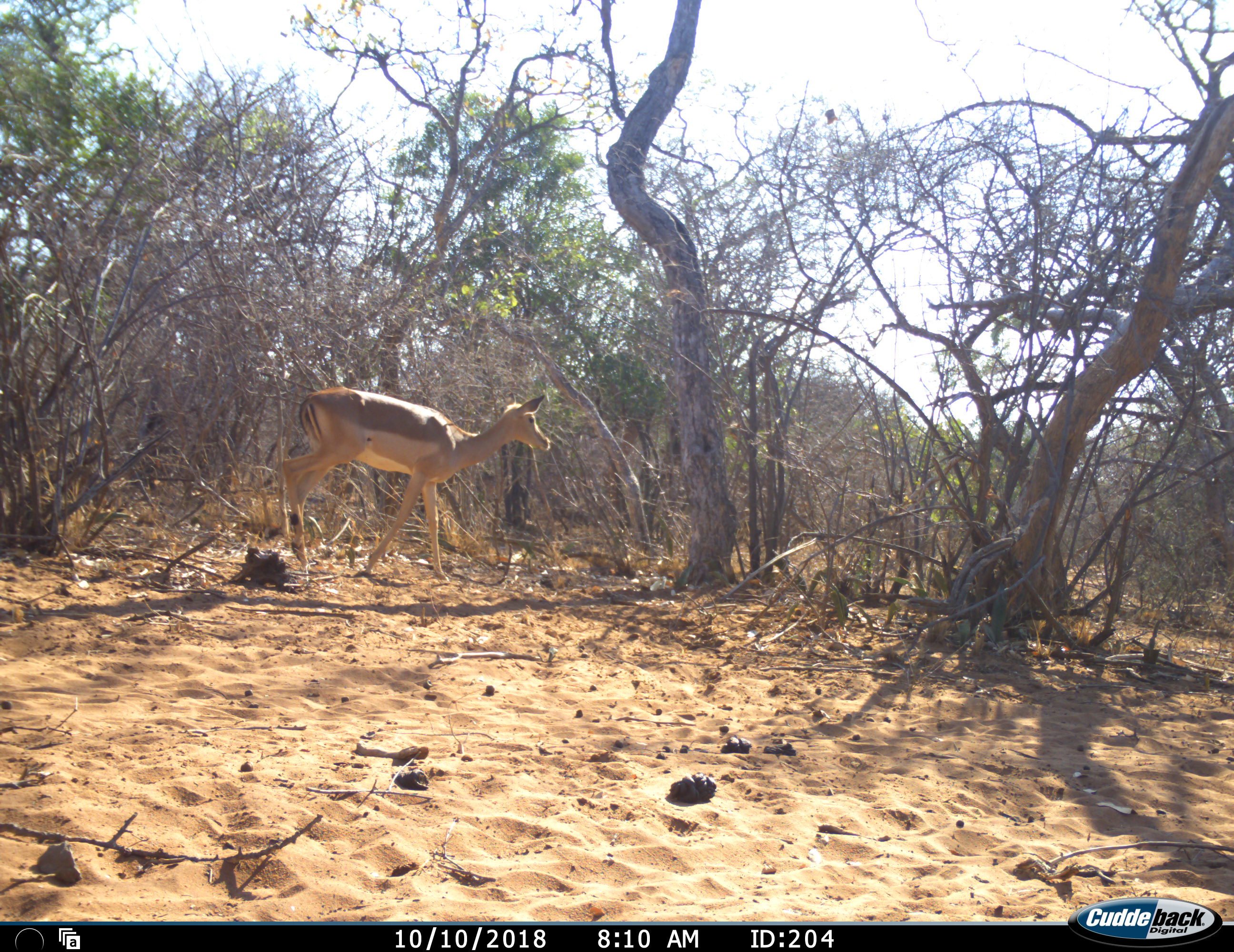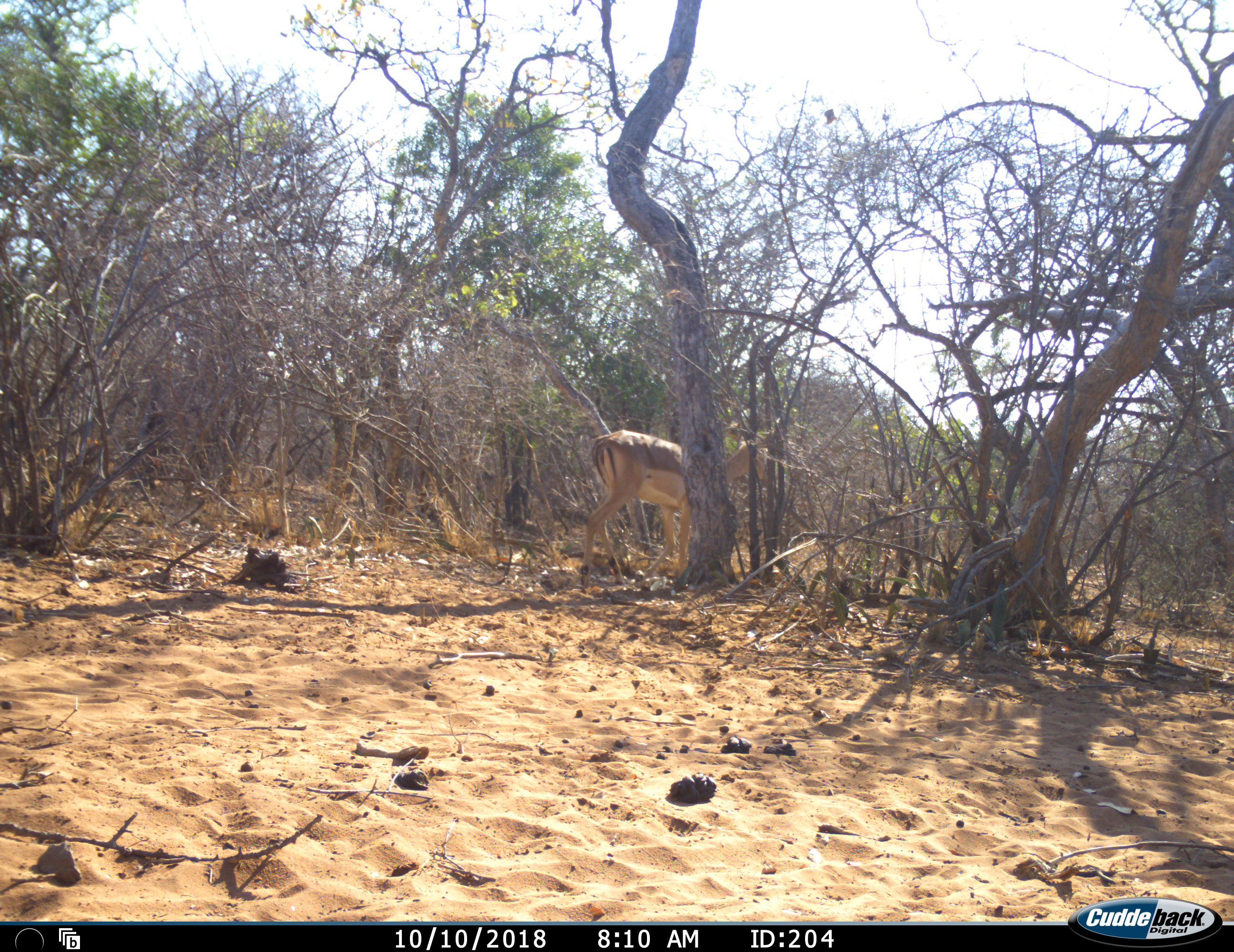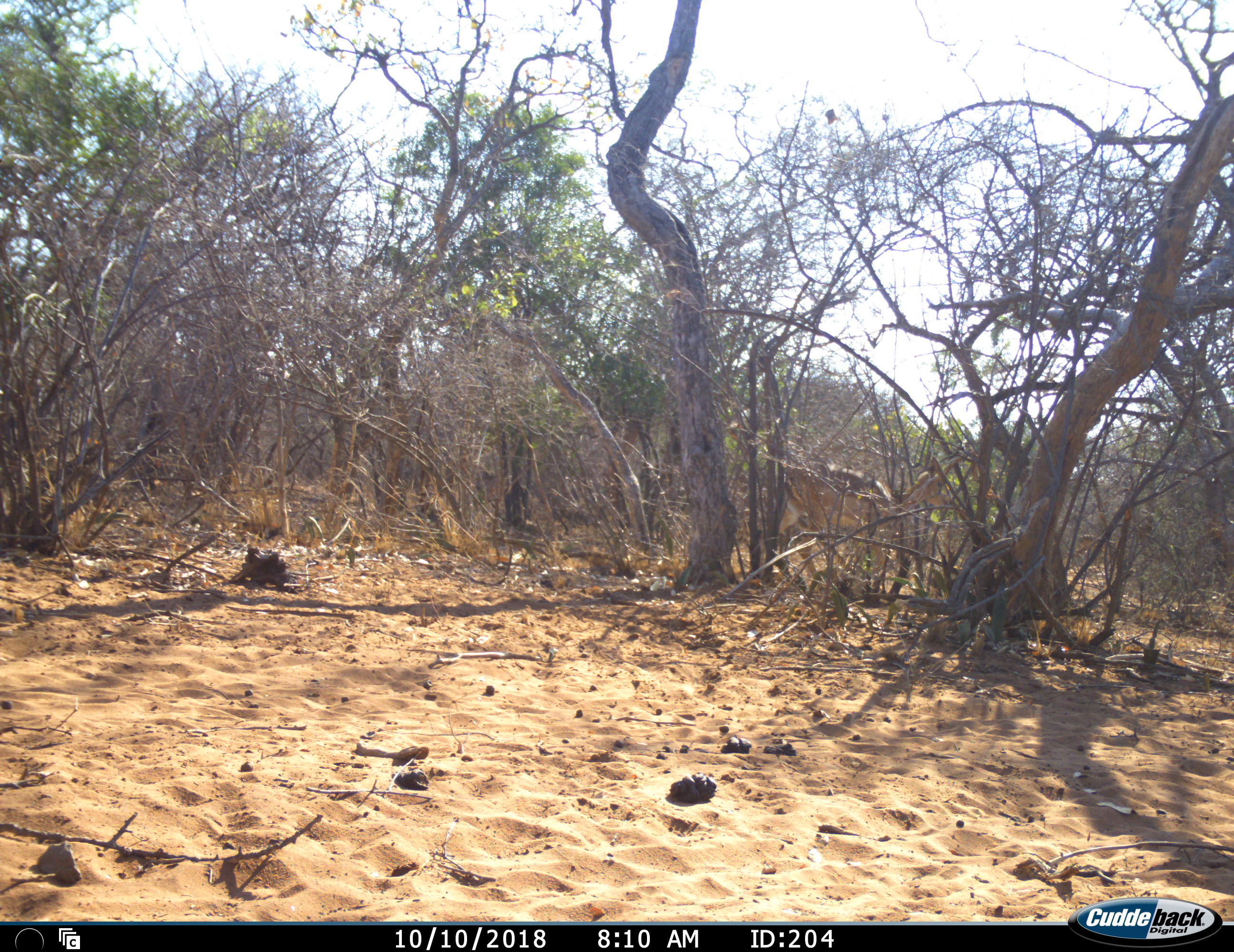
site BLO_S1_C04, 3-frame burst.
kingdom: Animalia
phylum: Chordata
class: Mammalia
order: Artiodactyla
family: Bovidae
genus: Aepyceros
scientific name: Aepyceros melampus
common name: impala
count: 1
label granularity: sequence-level